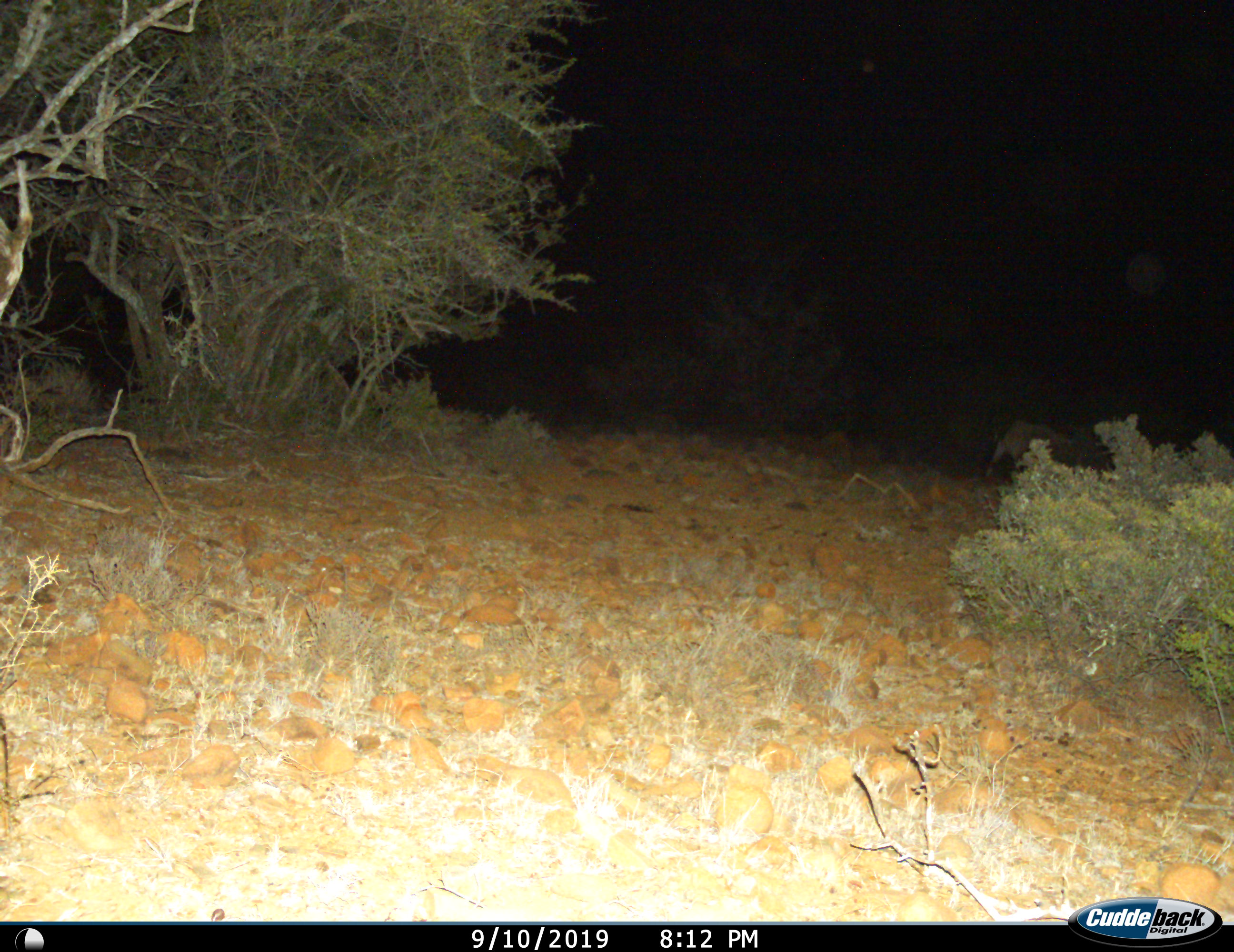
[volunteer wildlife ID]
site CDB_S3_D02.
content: unidentified animal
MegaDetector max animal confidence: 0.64